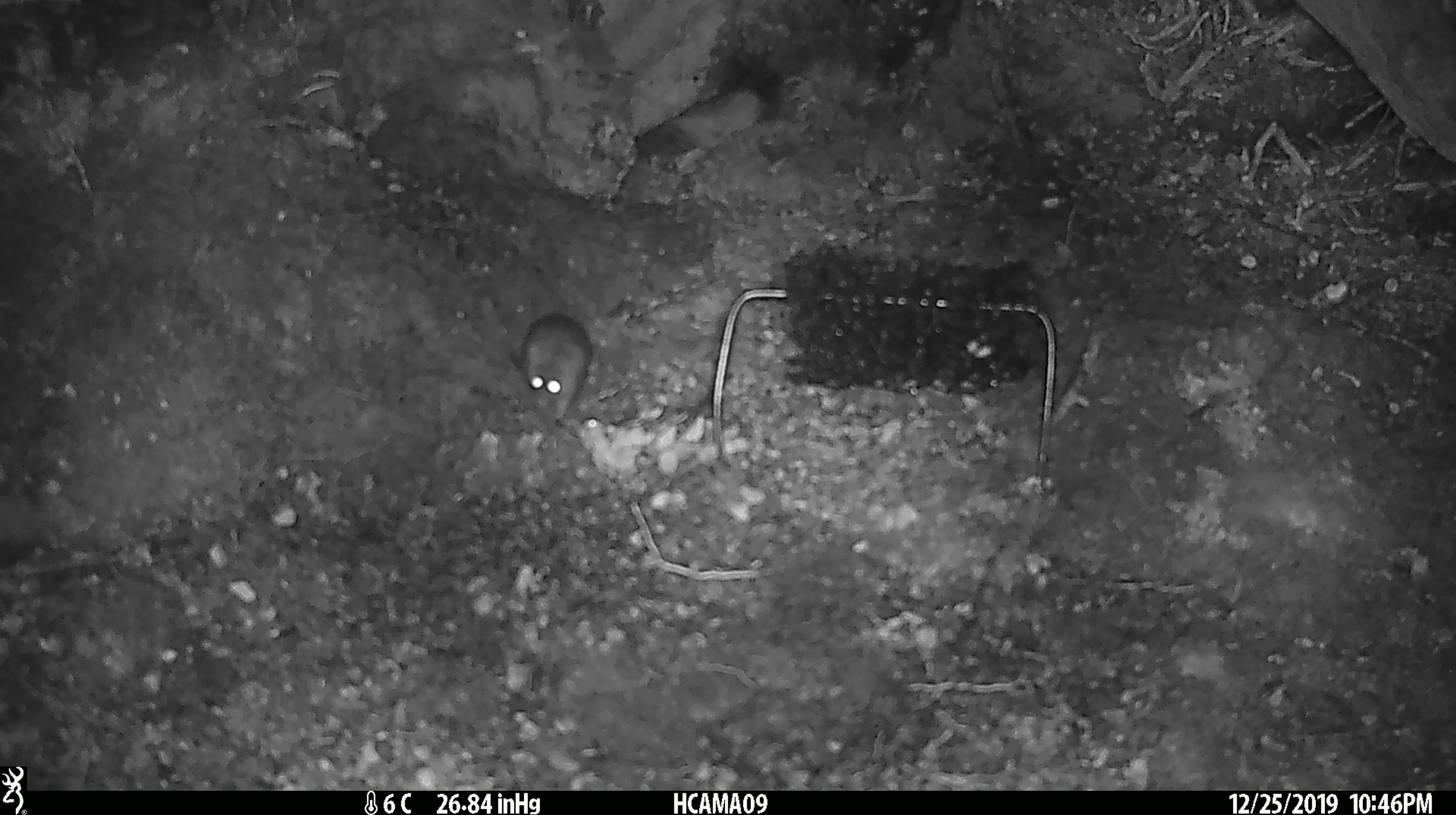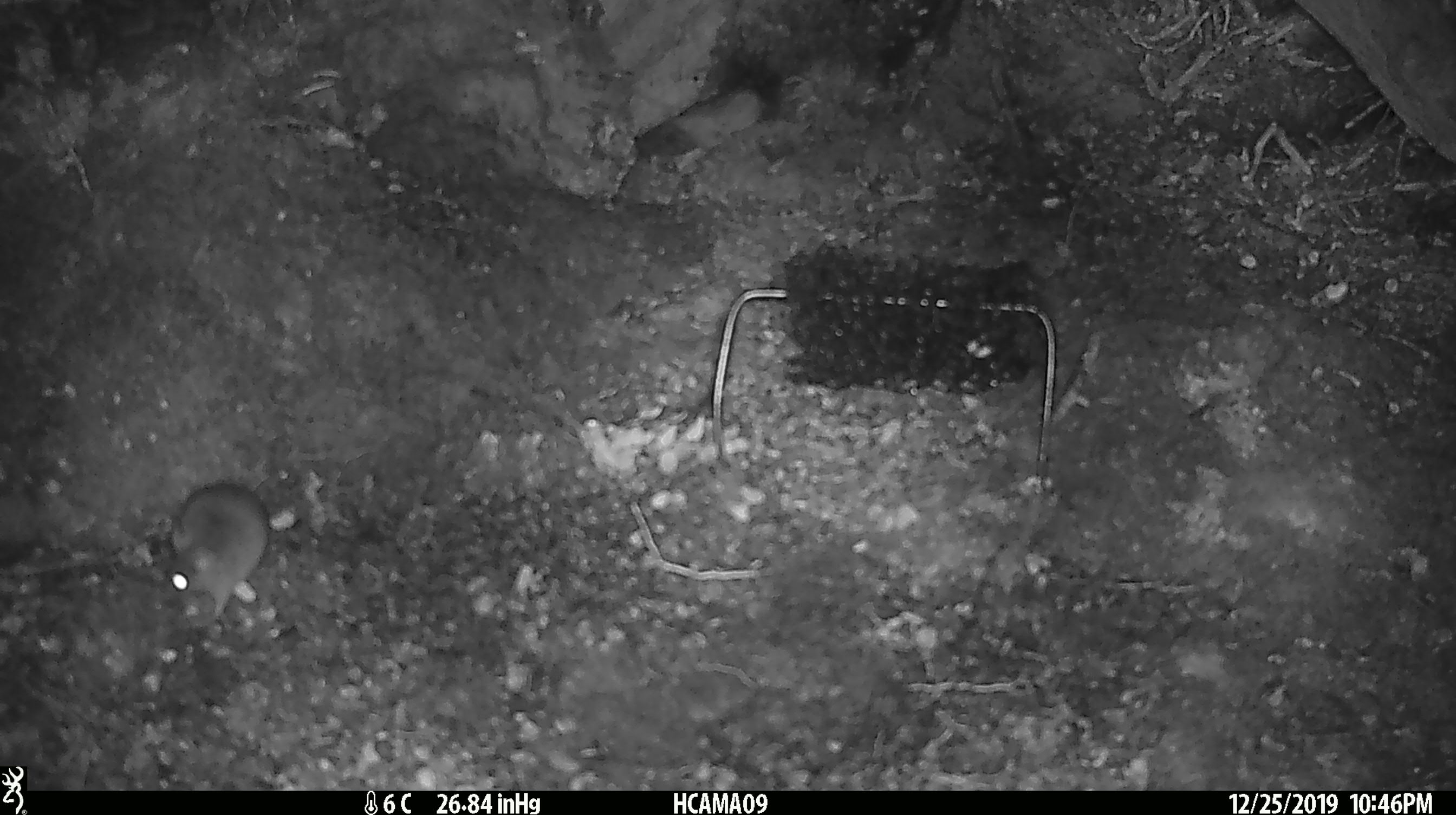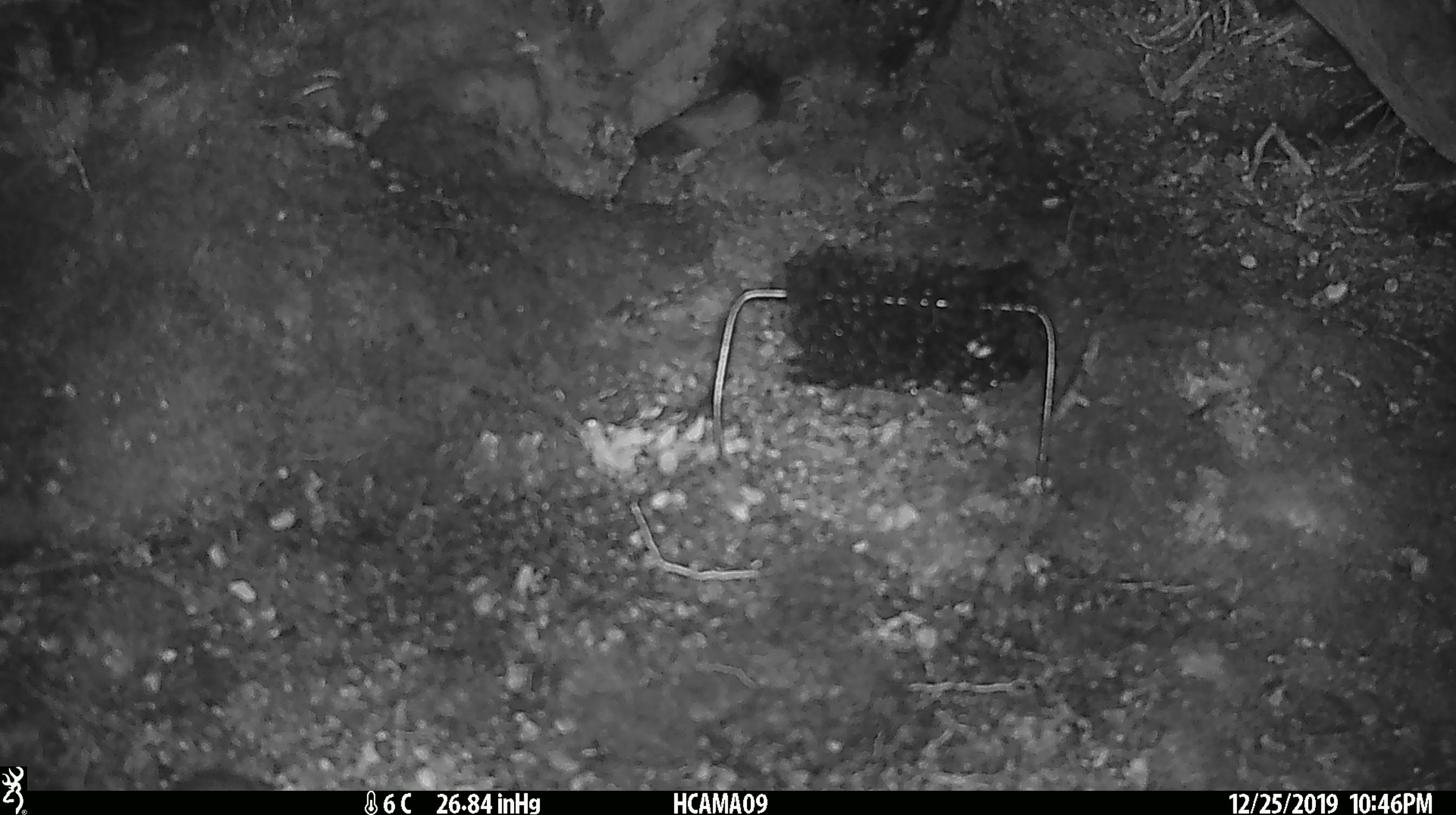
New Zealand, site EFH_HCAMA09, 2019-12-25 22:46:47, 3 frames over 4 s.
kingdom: Animalia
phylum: Chordata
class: Mammalia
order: Rodentia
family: Muridae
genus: Mus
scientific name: Mus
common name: mouse